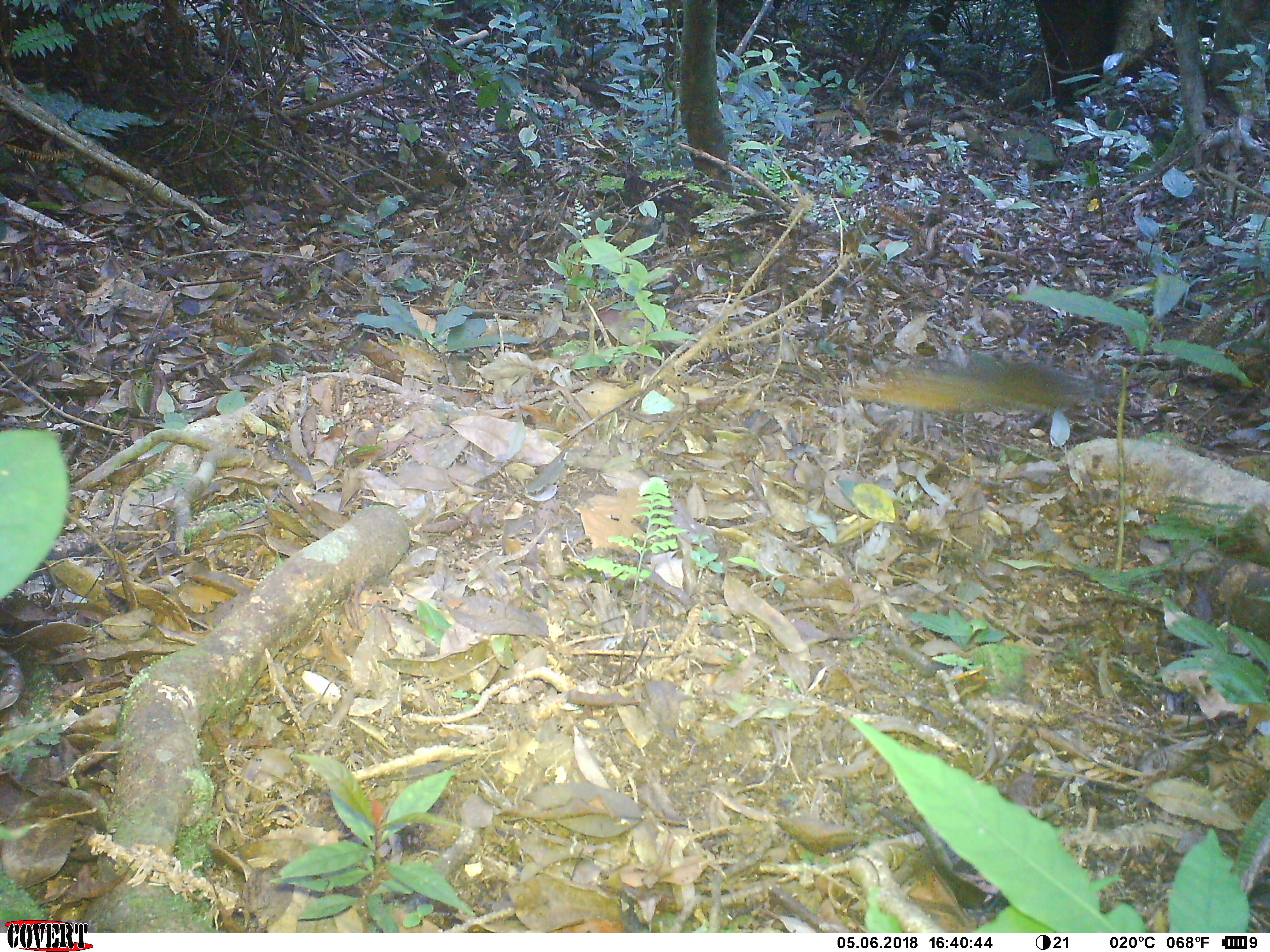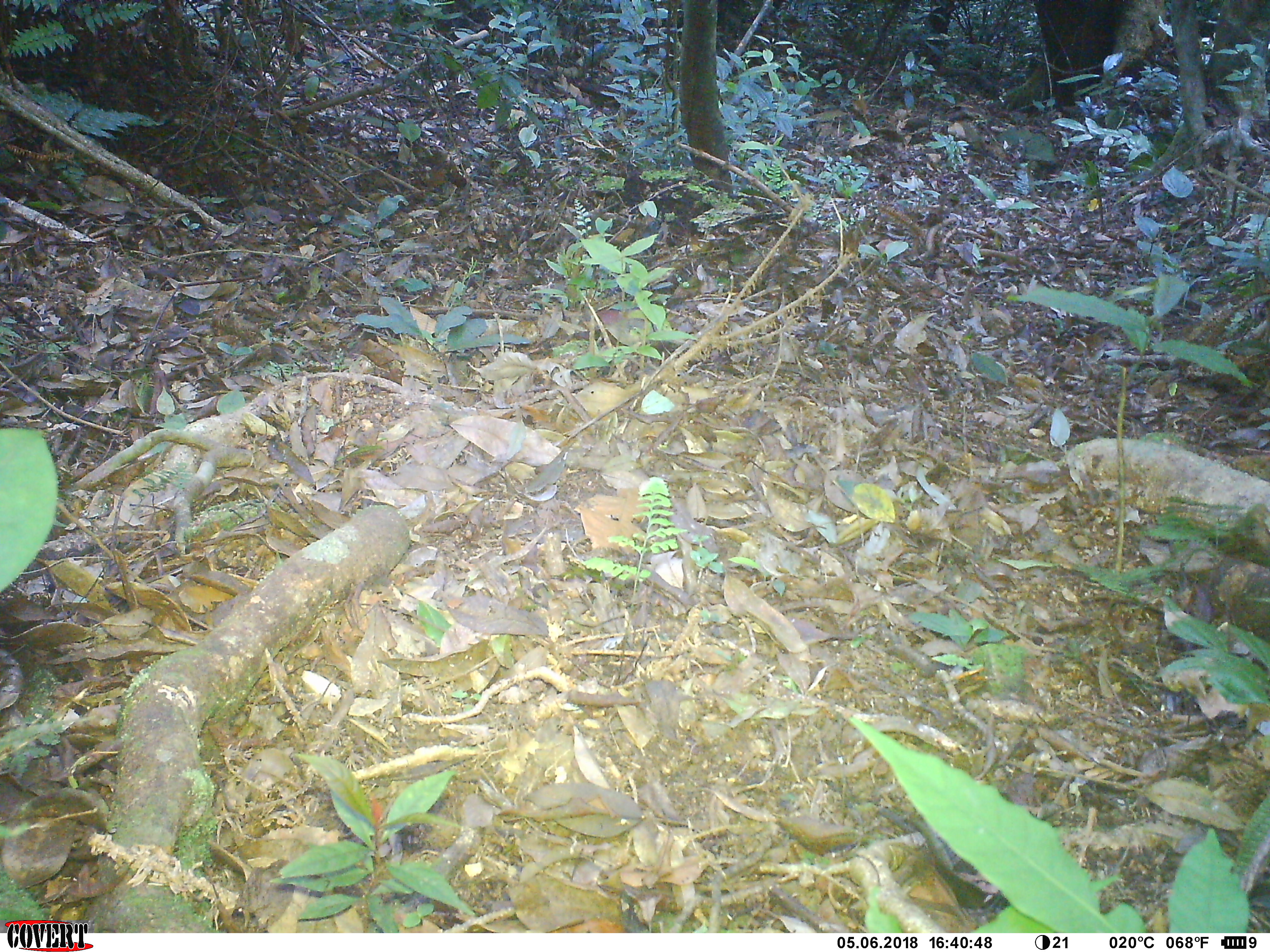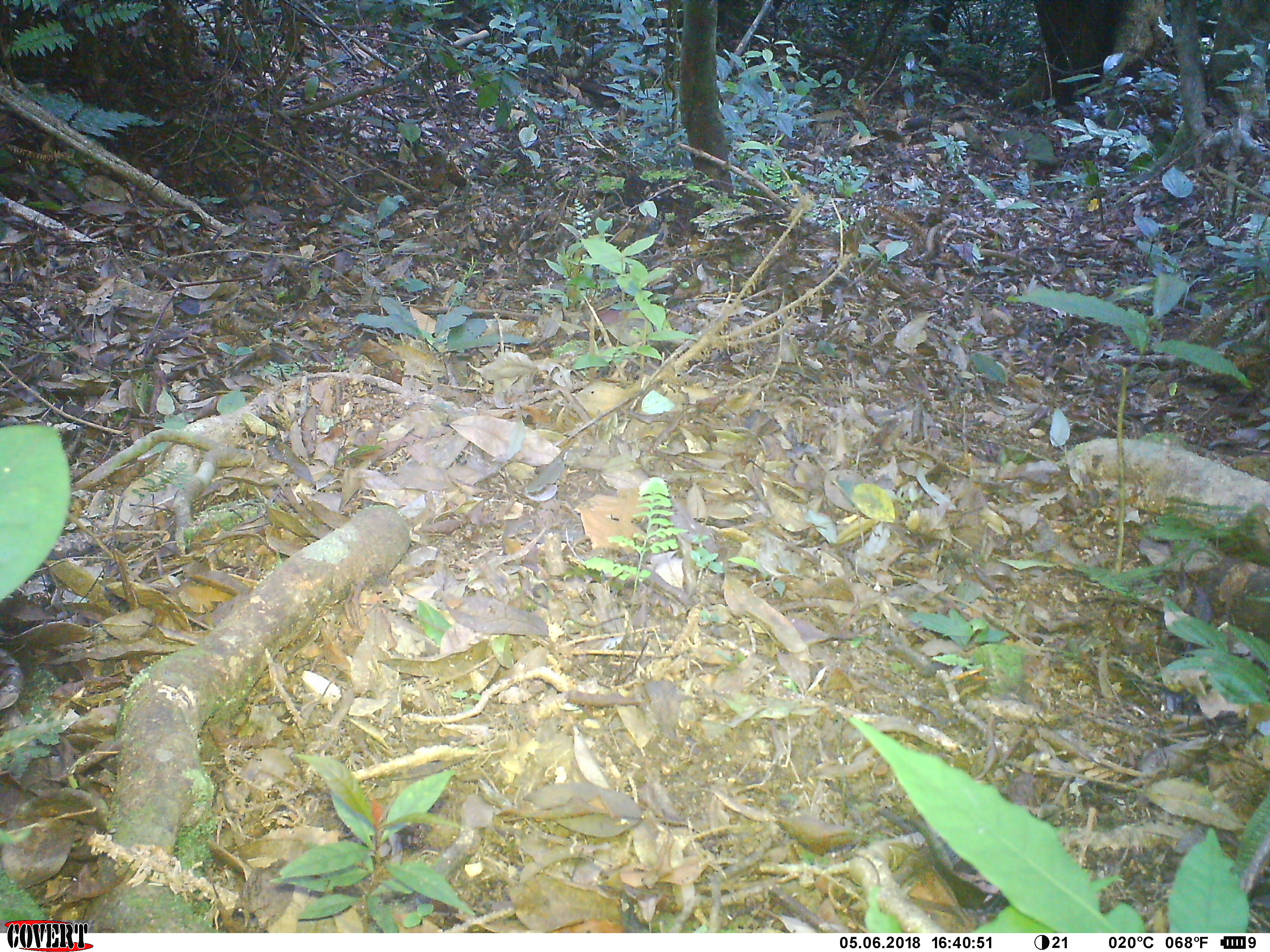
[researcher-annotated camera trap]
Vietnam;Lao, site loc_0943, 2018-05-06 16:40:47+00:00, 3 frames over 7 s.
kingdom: Animalia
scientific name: Animalia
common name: animal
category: unidentified animal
Unidentified animal (animal) (Animalia). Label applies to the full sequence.